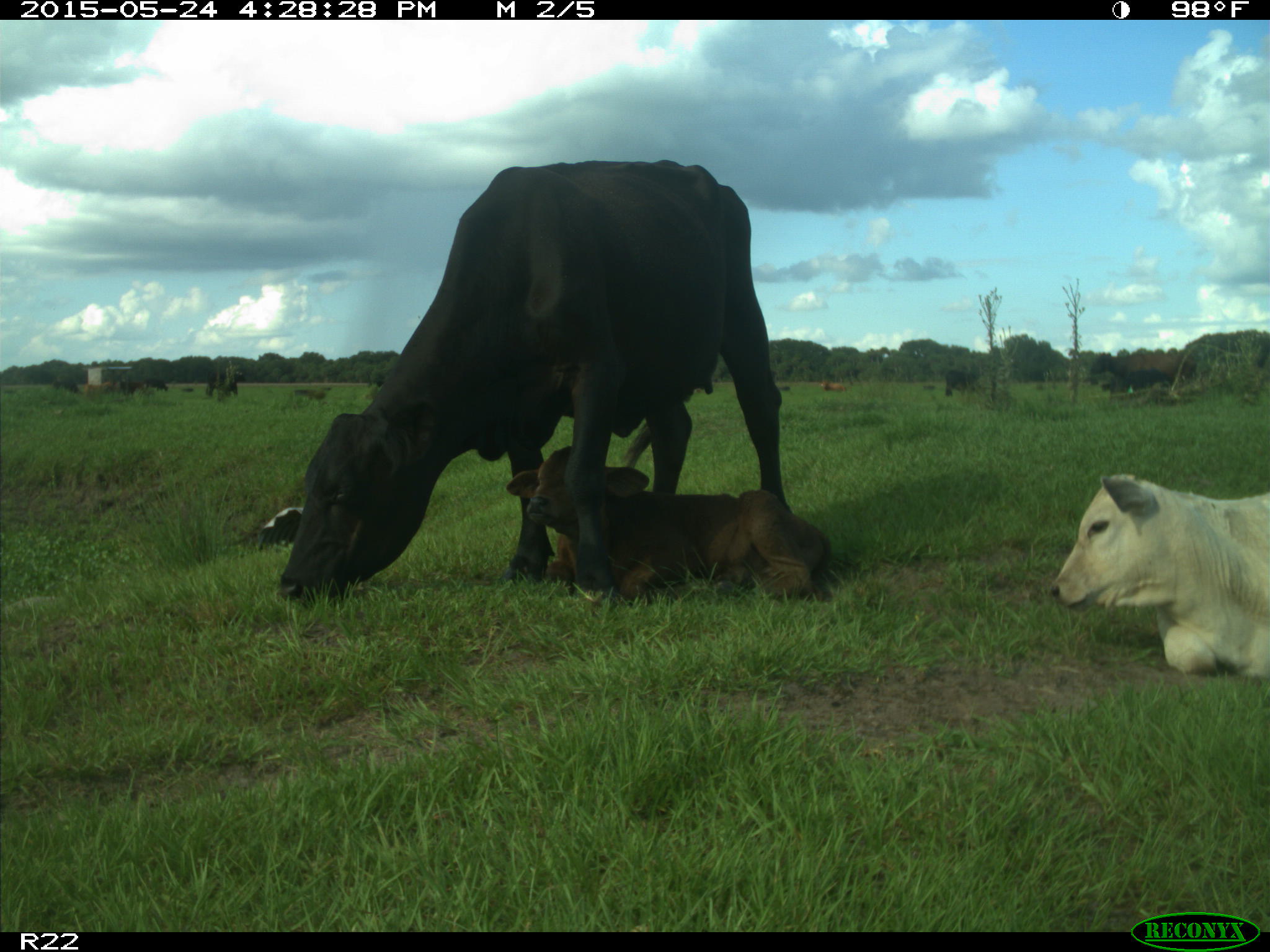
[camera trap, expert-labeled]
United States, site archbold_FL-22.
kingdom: Animalia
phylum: Chordata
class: Mammalia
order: Artiodactyla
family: Bovidae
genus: Bos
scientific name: Bos taurus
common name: domestic cow